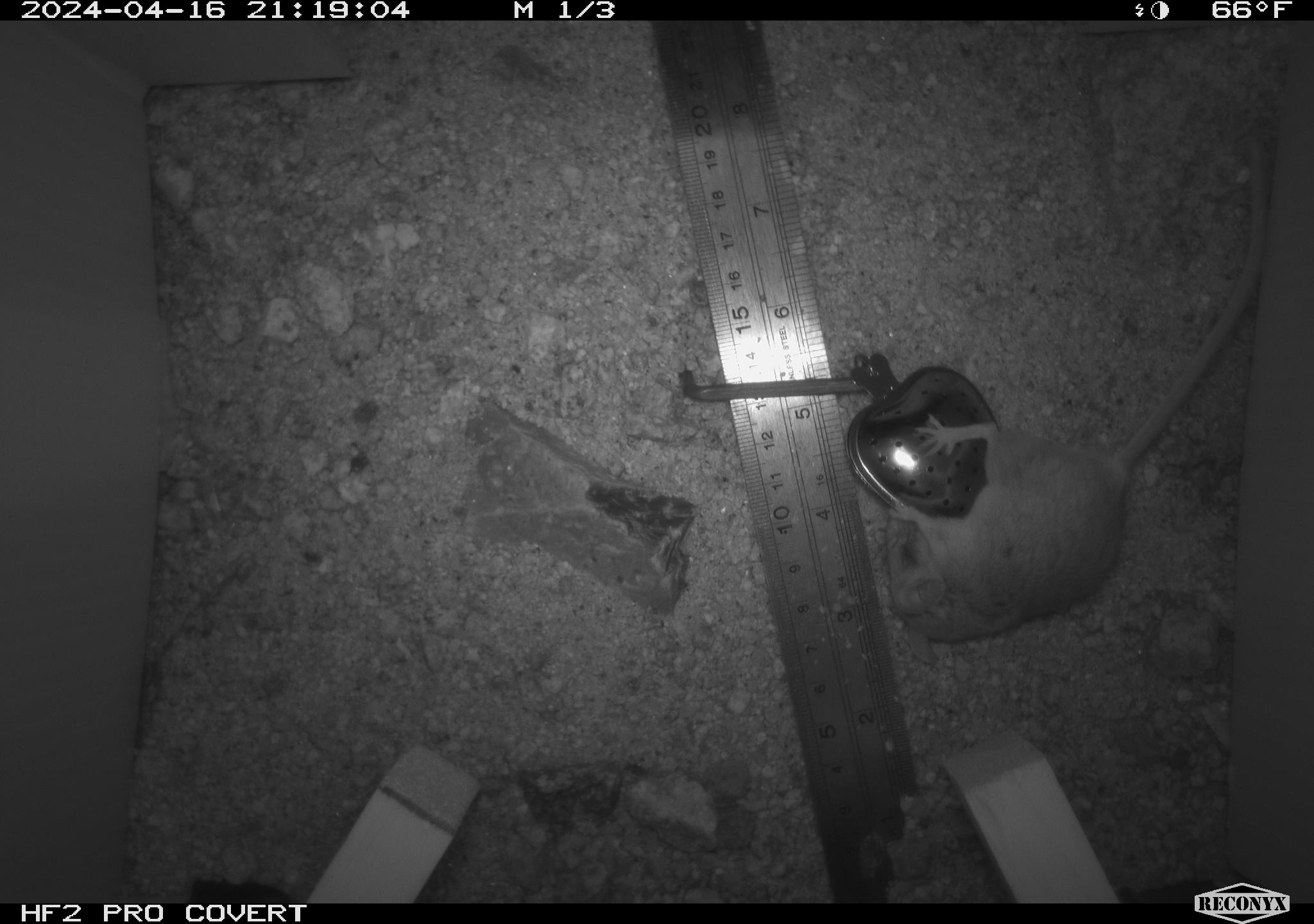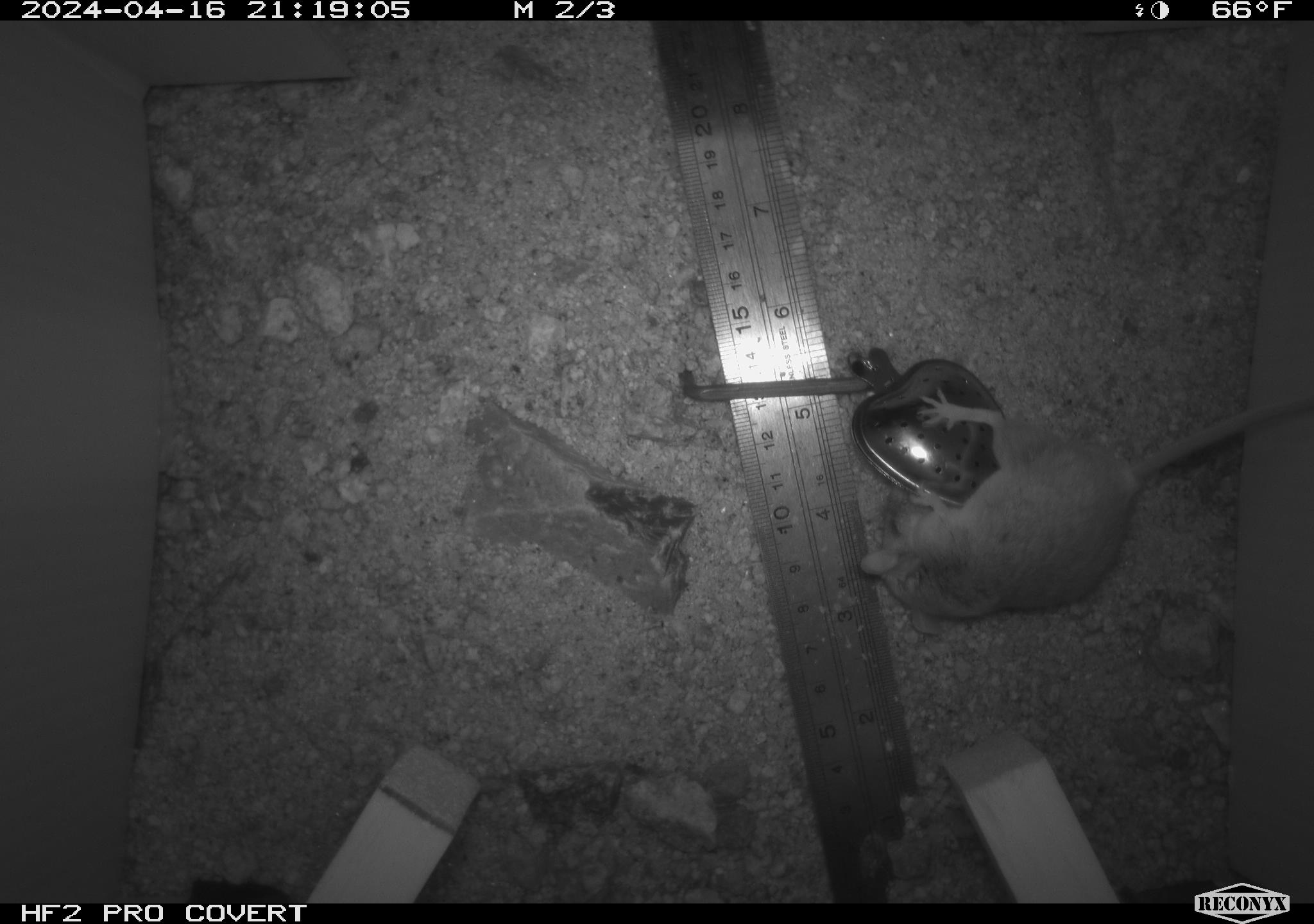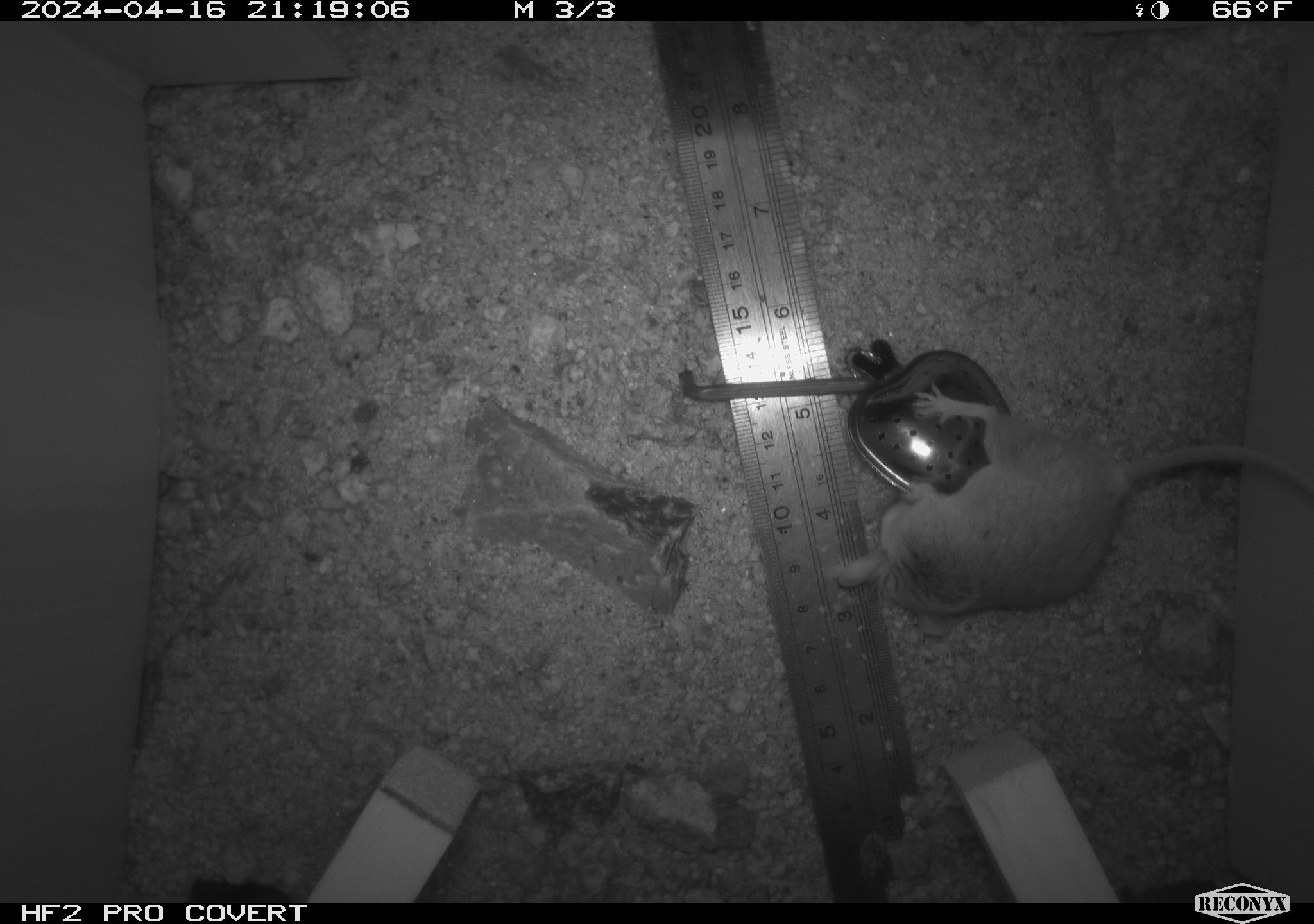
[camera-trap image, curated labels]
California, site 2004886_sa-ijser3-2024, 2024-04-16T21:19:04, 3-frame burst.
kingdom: Animalia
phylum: Chordata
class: Mammalia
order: Rodentia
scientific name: Rodentia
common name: mouse species